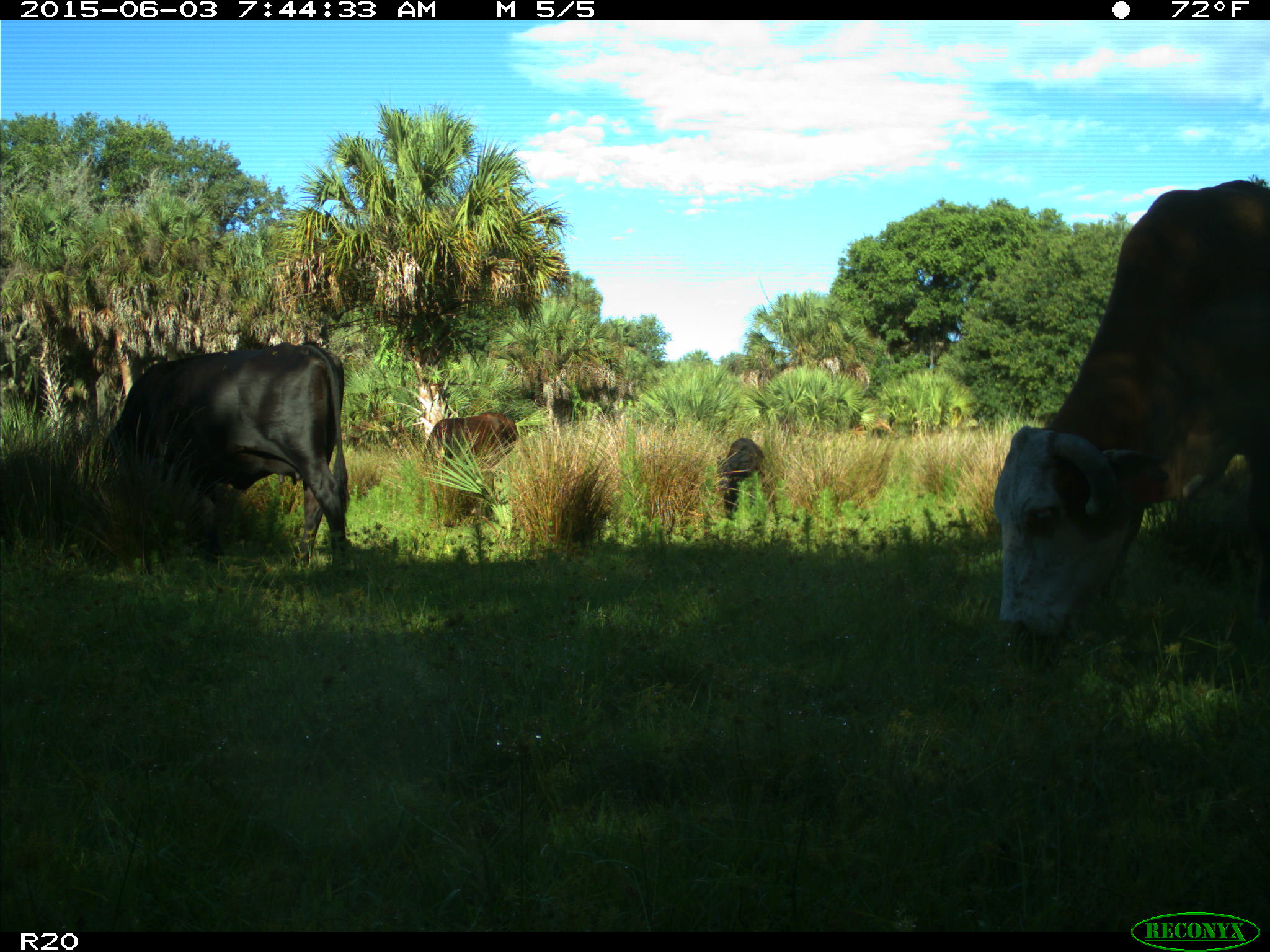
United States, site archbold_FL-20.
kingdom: Animalia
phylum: Chordata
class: Mammalia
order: Artiodactyla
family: Bovidae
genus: Bos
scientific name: Bos taurus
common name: domestic cow